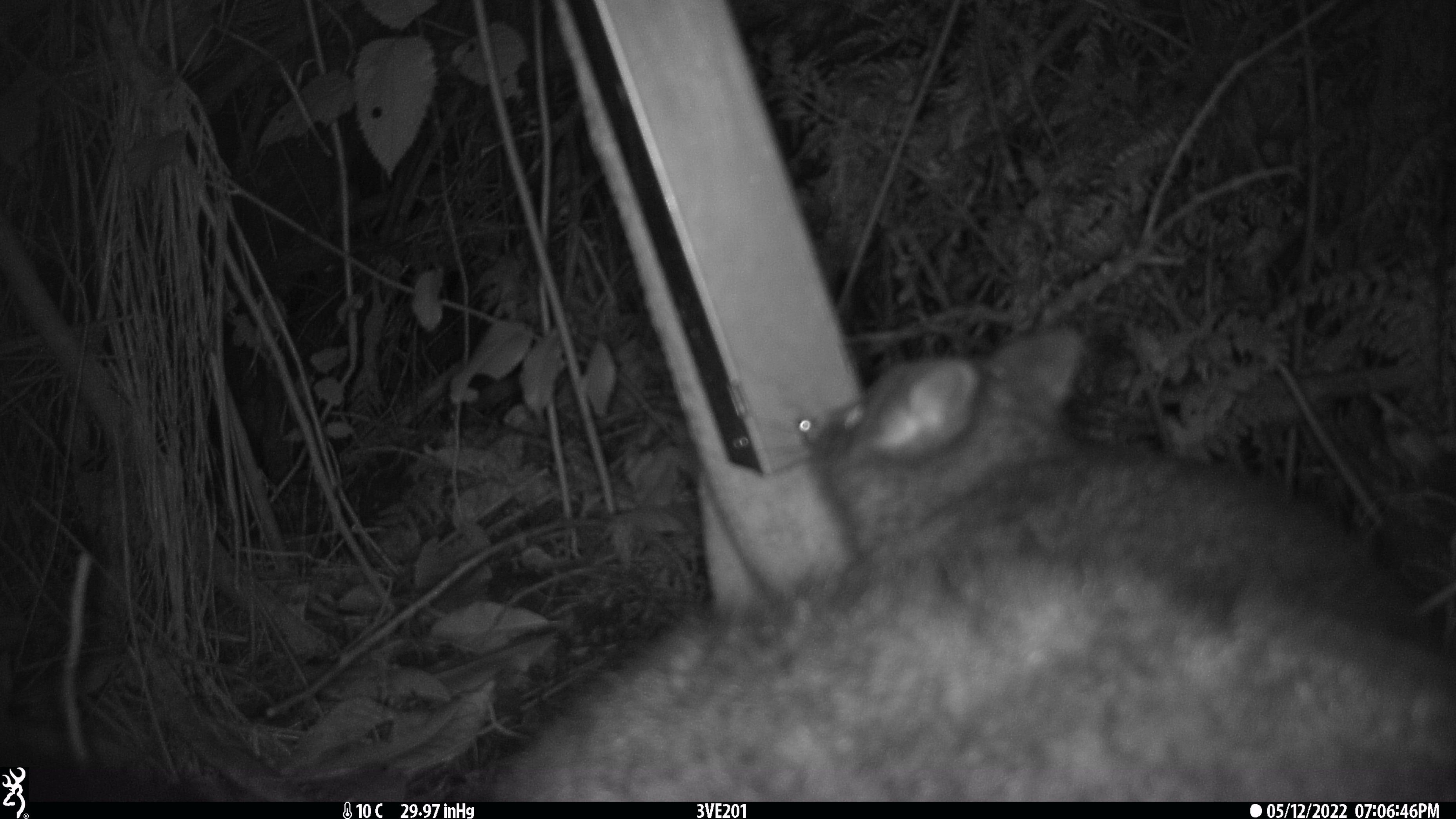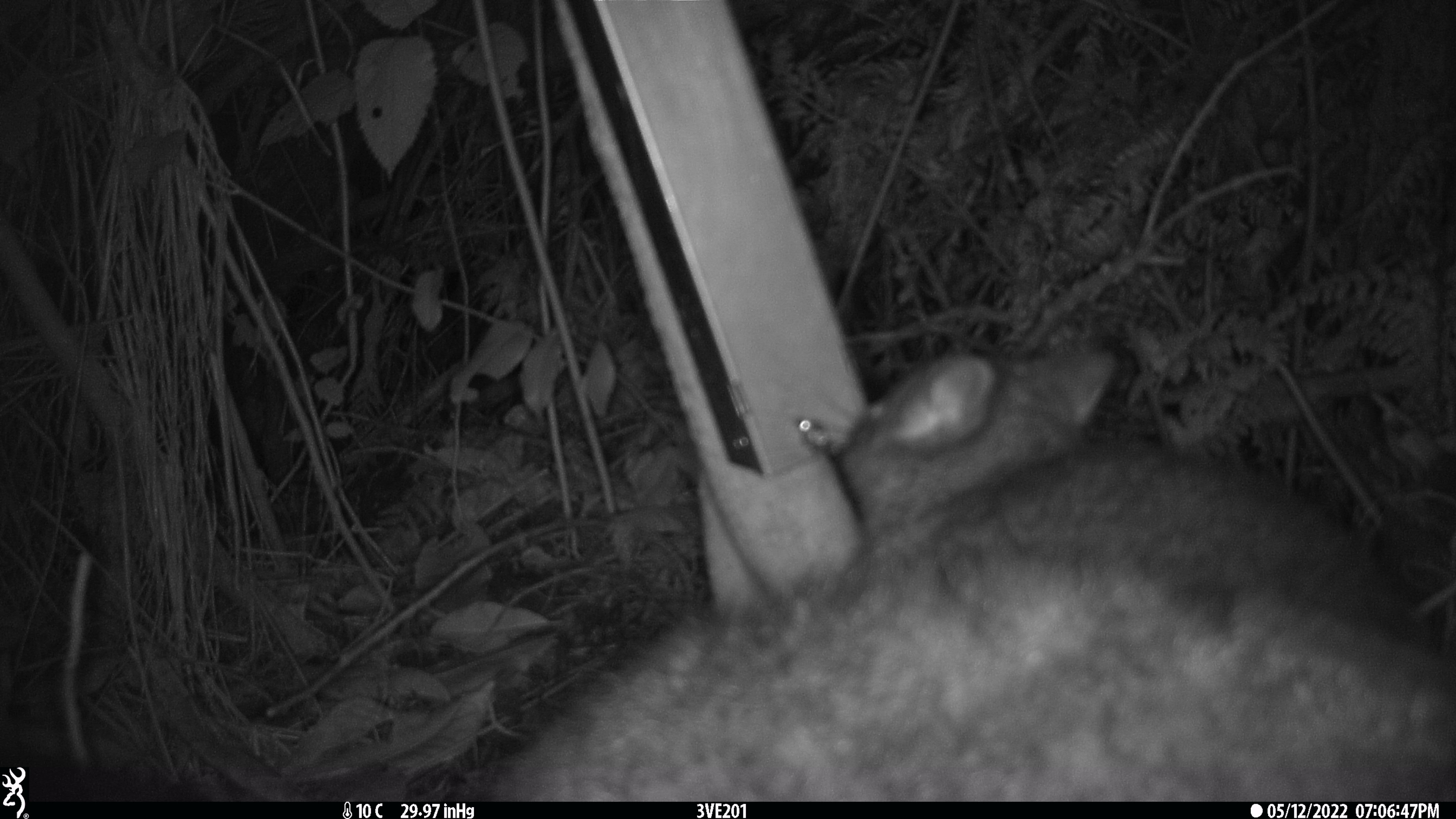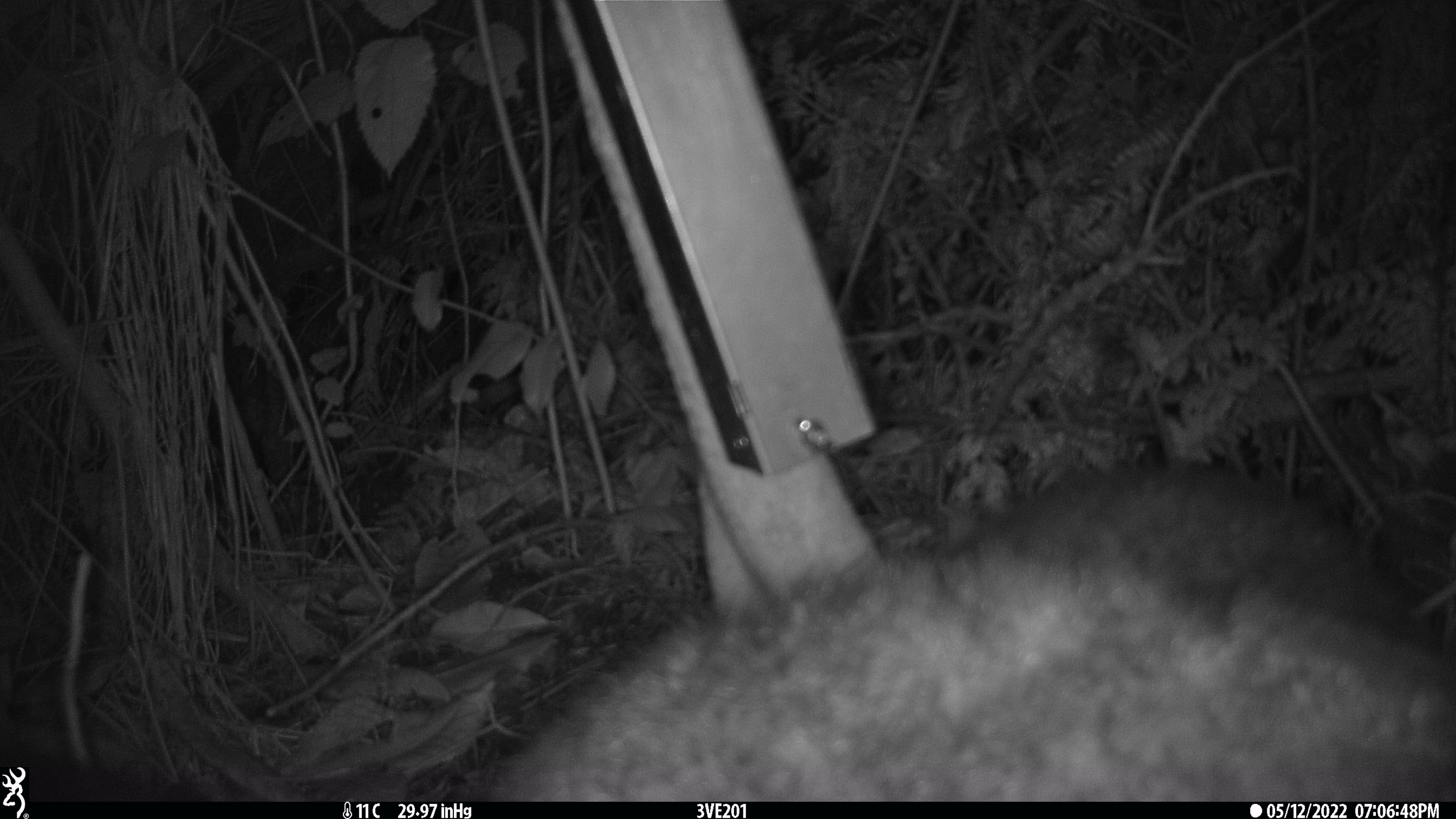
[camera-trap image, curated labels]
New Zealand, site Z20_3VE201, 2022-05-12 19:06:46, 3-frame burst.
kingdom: Animalia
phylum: Chordata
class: Mammalia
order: Diprotodontia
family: Phalangeridae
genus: Trichosurus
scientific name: Trichosurus vulpecula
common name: common brushtail possum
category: possum